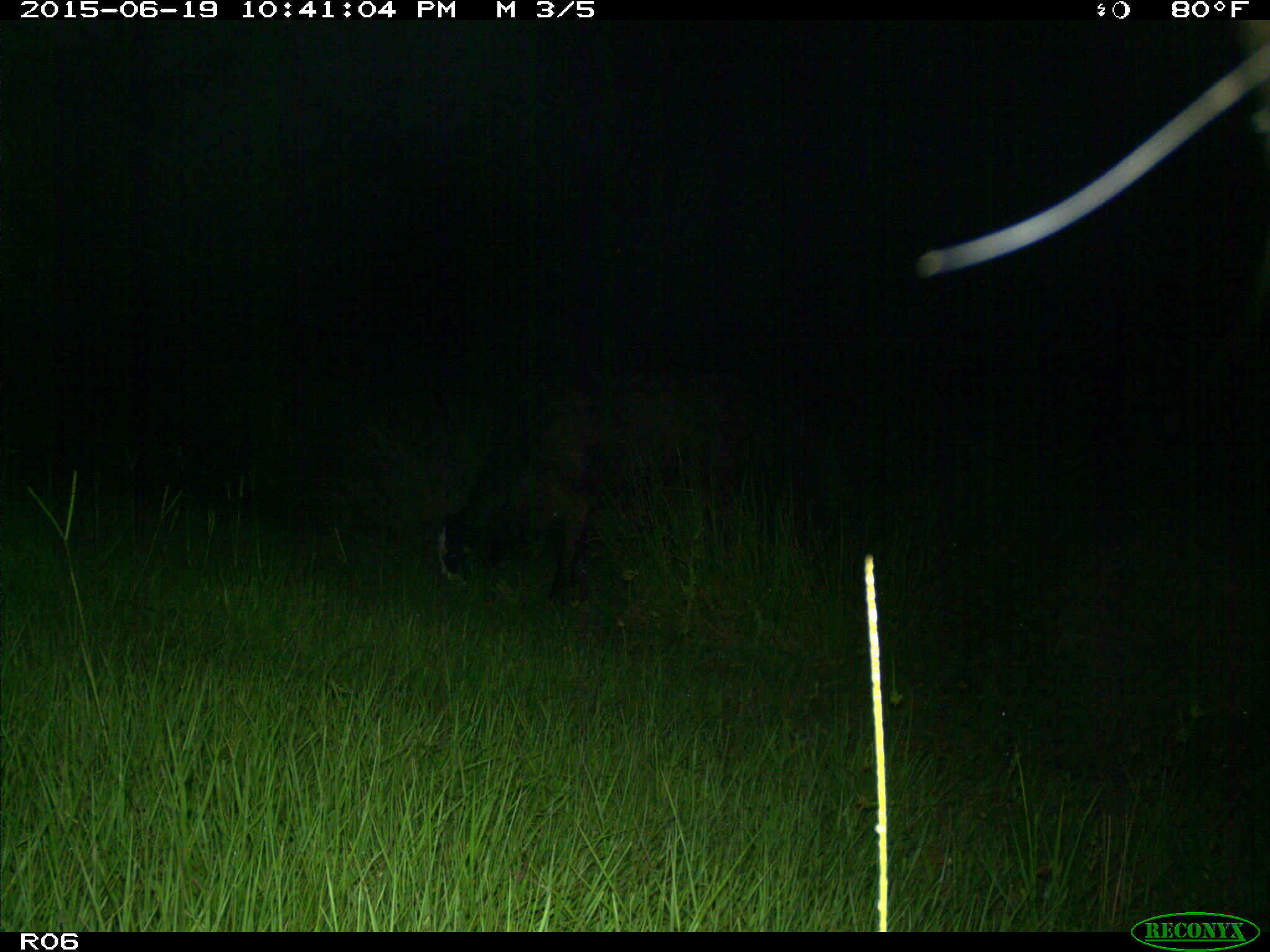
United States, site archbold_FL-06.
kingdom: Animalia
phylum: Chordata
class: Mammalia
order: Artiodactyla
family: Bovidae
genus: Bos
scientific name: Bos taurus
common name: domestic cow